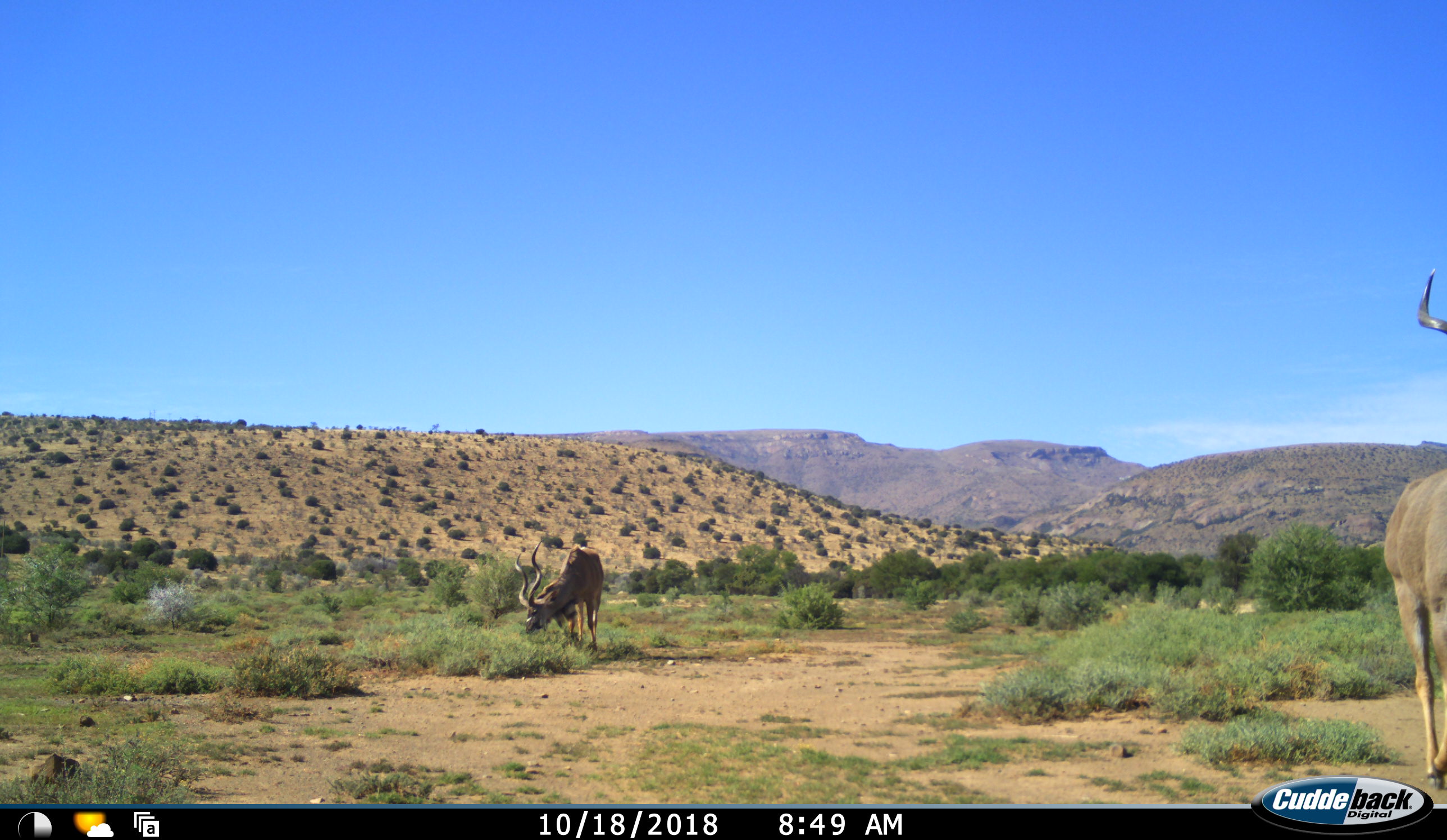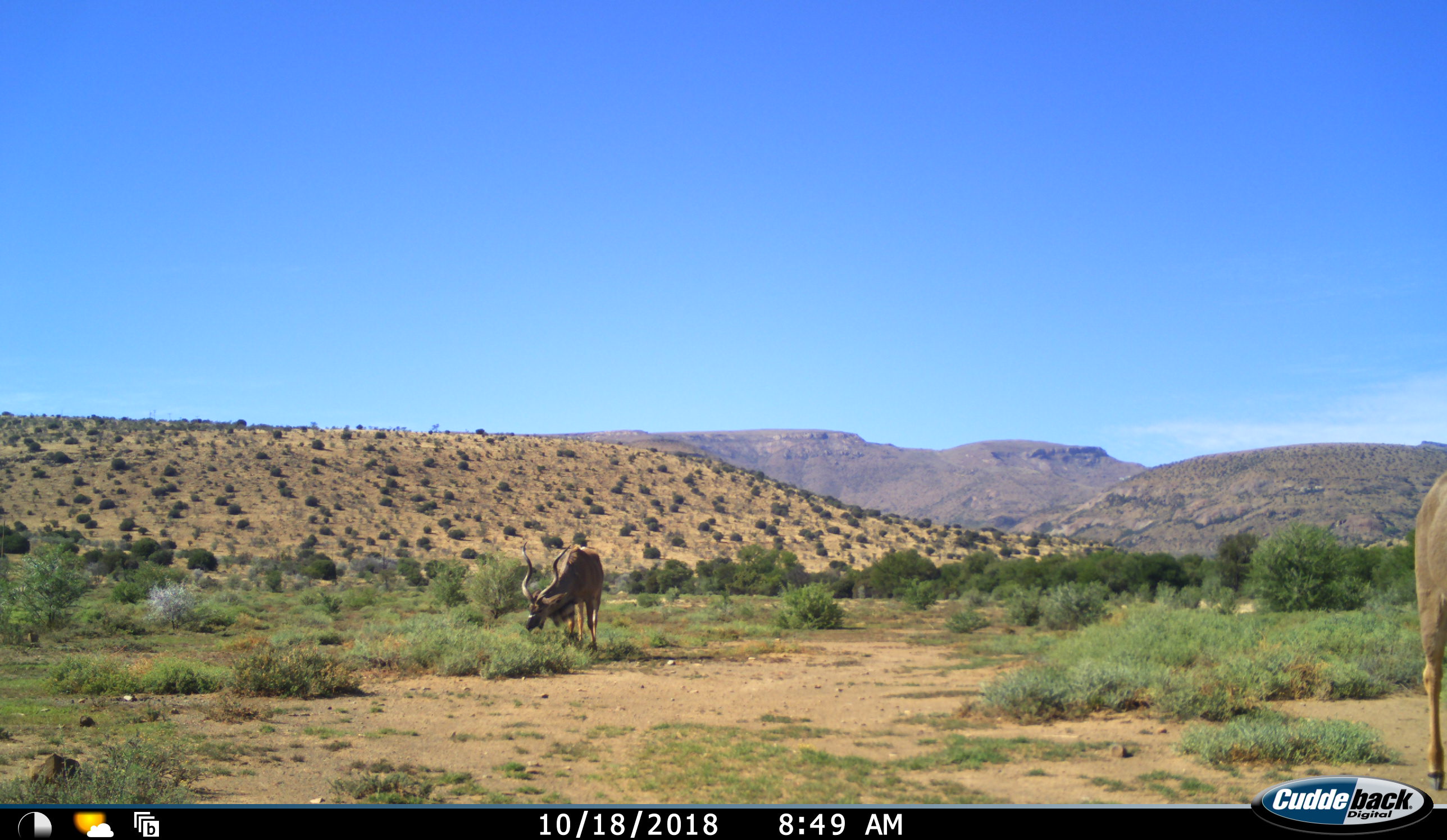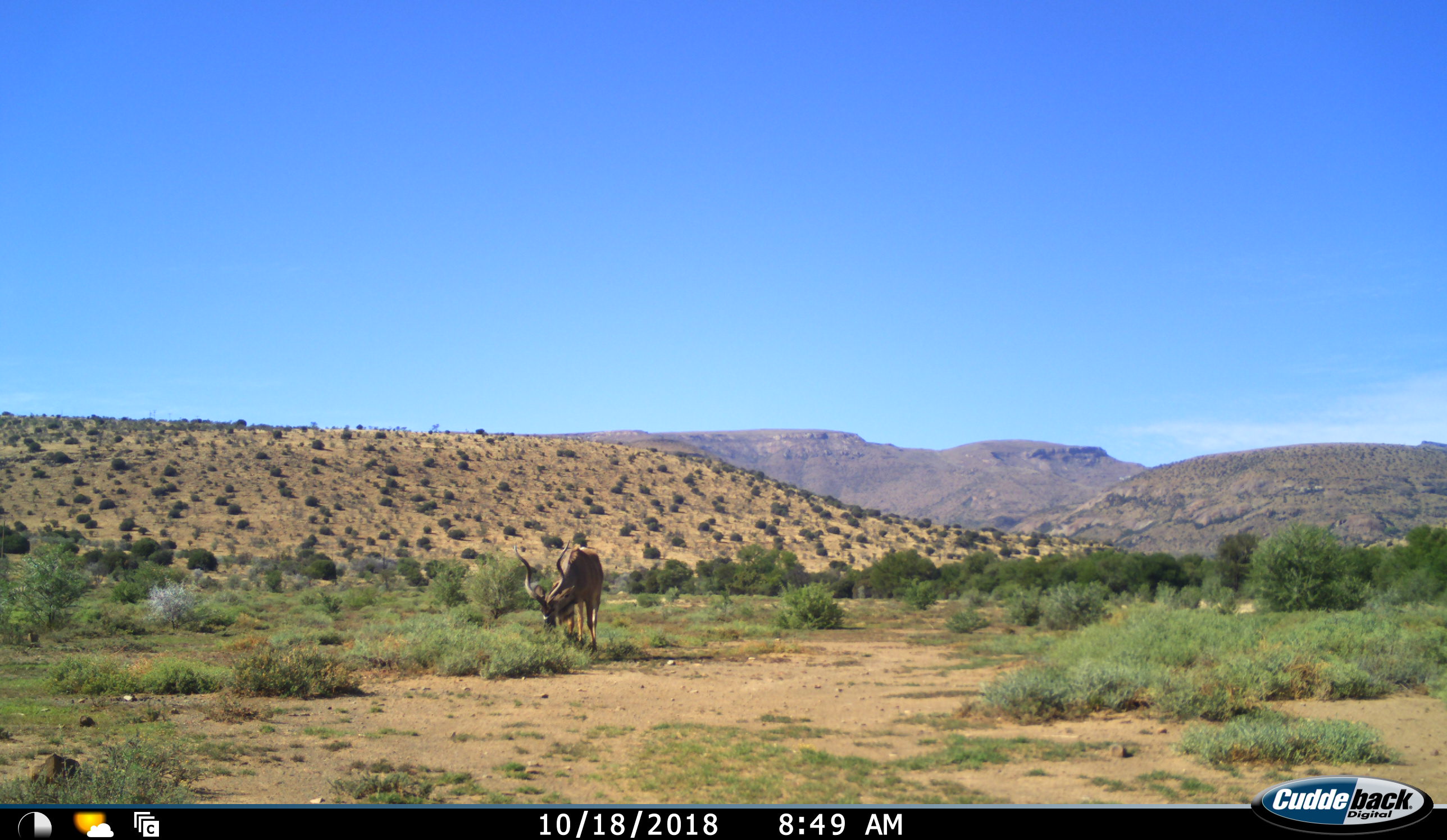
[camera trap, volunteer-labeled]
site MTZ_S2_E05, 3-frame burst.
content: unidentified animal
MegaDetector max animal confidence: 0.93